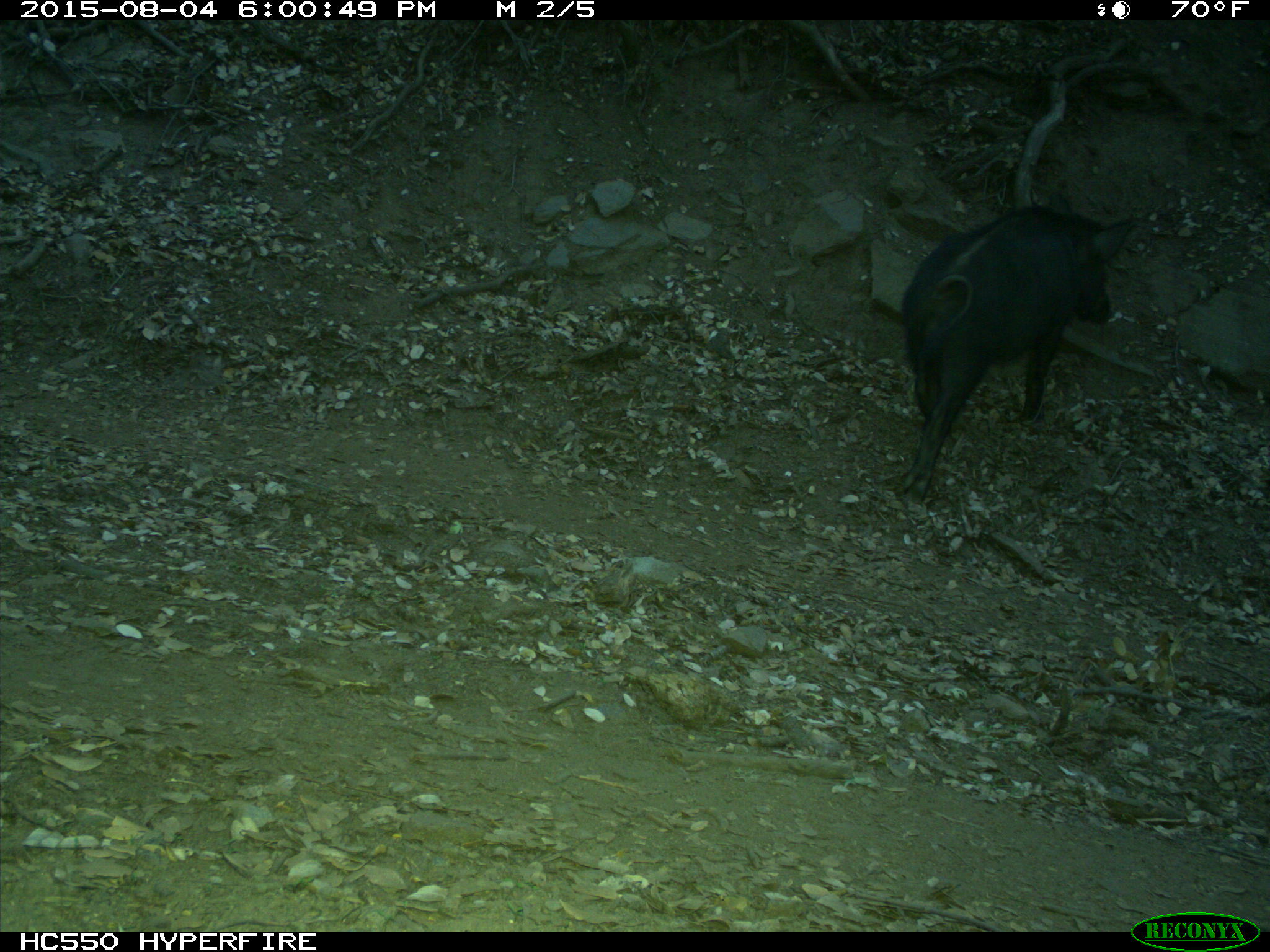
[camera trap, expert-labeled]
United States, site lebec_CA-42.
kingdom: Animalia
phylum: Chordata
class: Mammalia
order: Artiodactyla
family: Suidae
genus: Sus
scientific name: Sus scrofa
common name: wild boar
Sus scrofa (wild boar).